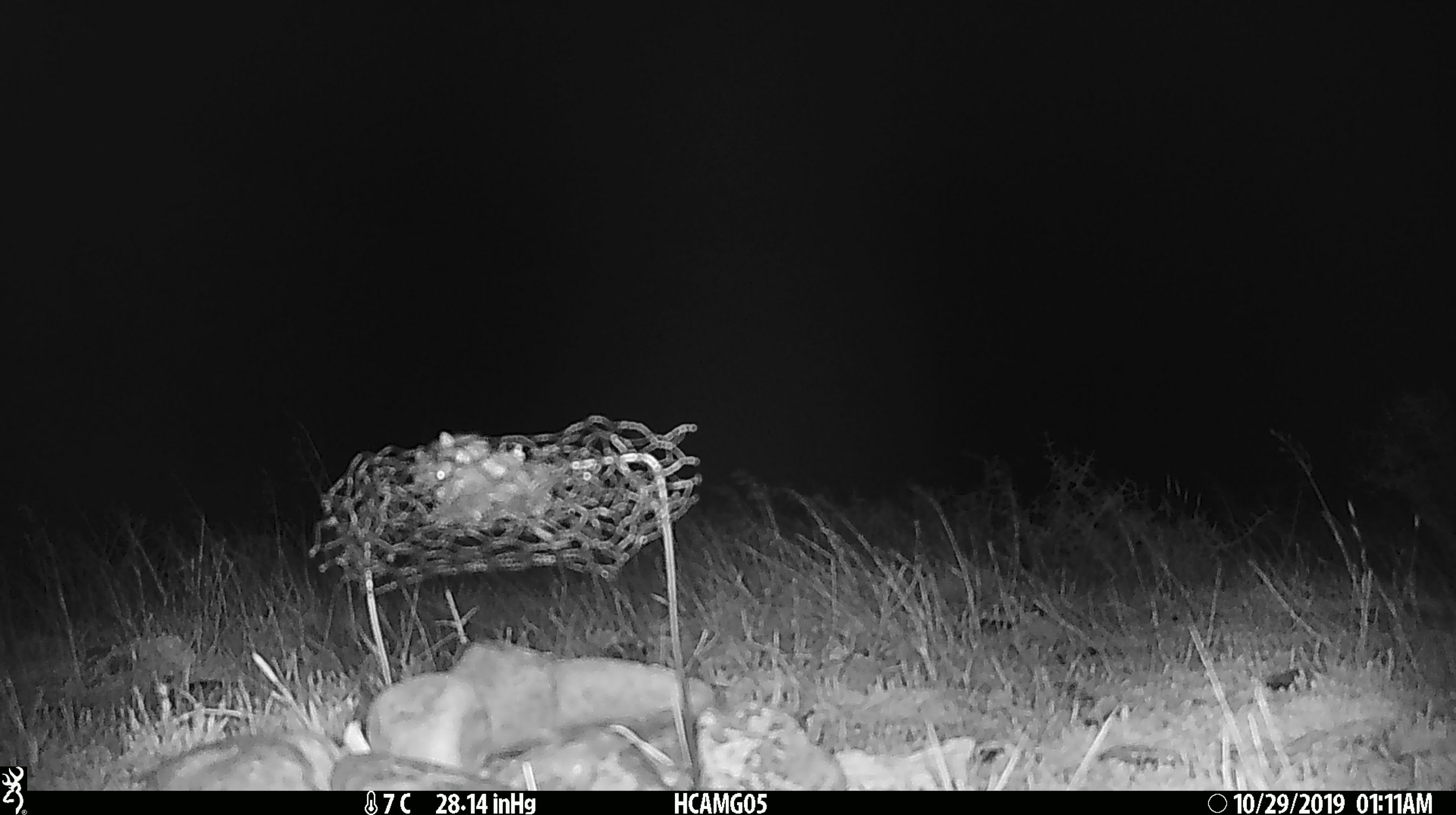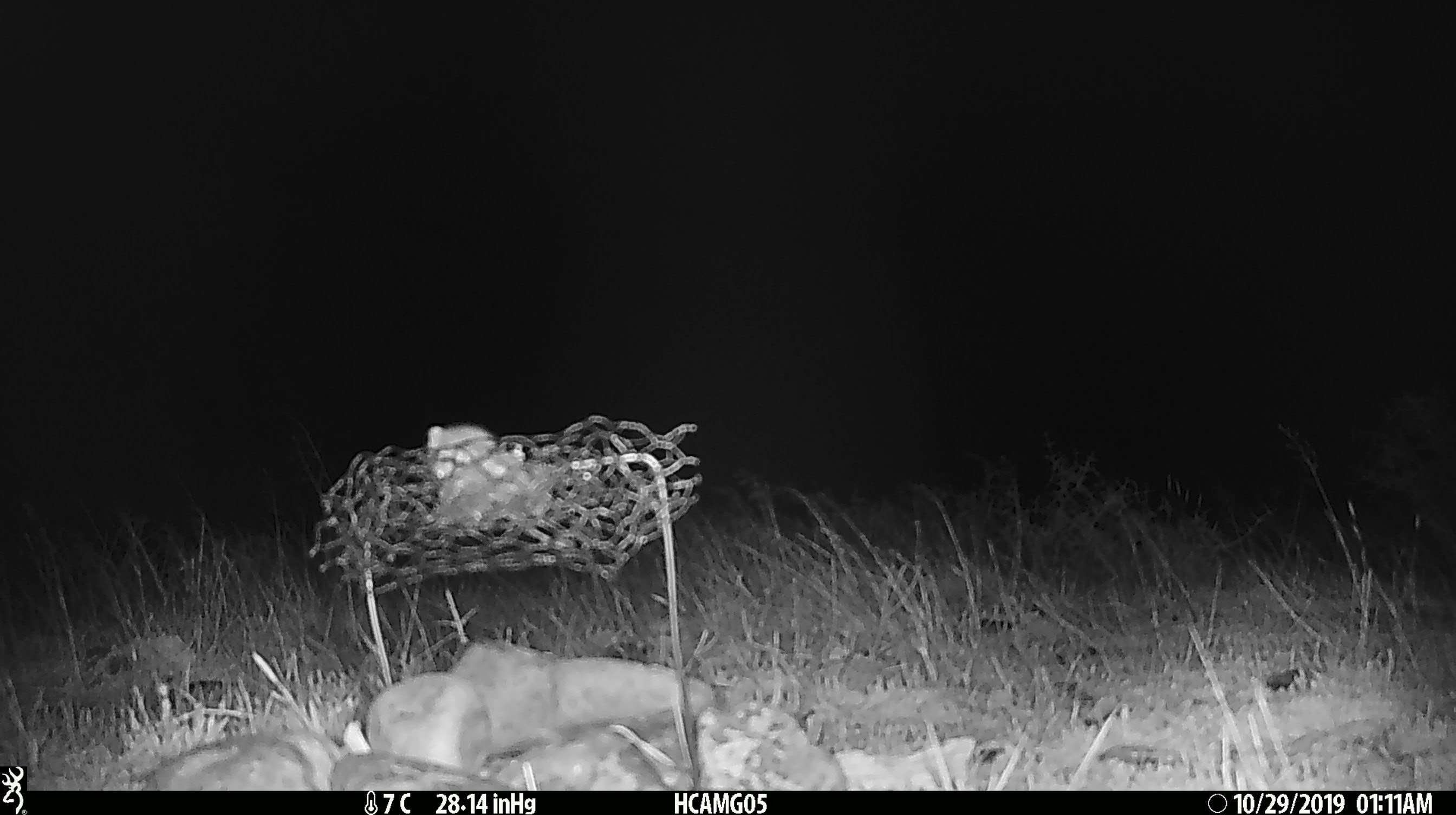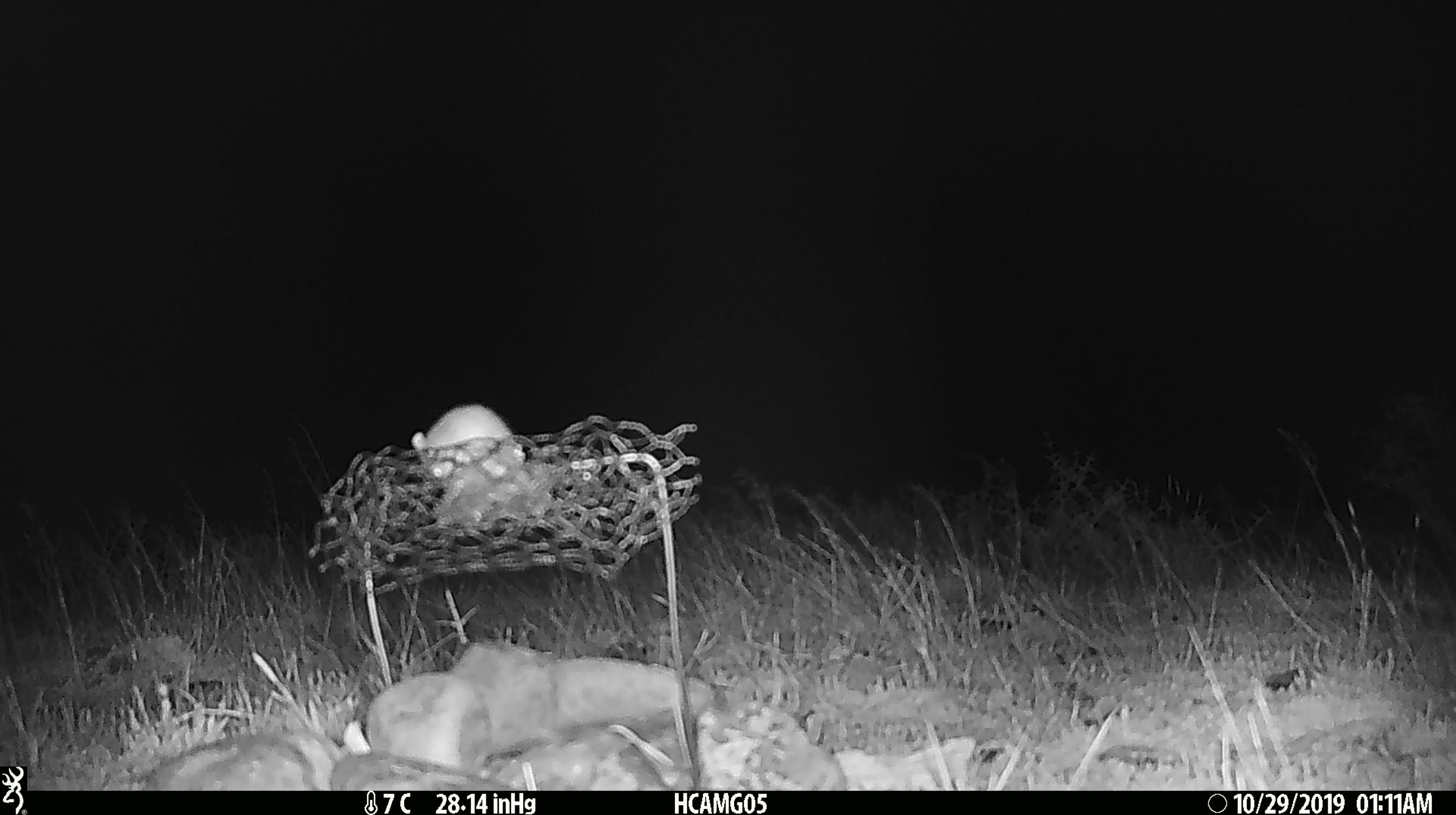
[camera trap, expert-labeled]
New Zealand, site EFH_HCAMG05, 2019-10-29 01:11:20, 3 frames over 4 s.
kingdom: Animalia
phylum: Chordata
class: Mammalia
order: Rodentia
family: Muridae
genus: Mus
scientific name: Mus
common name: mouse